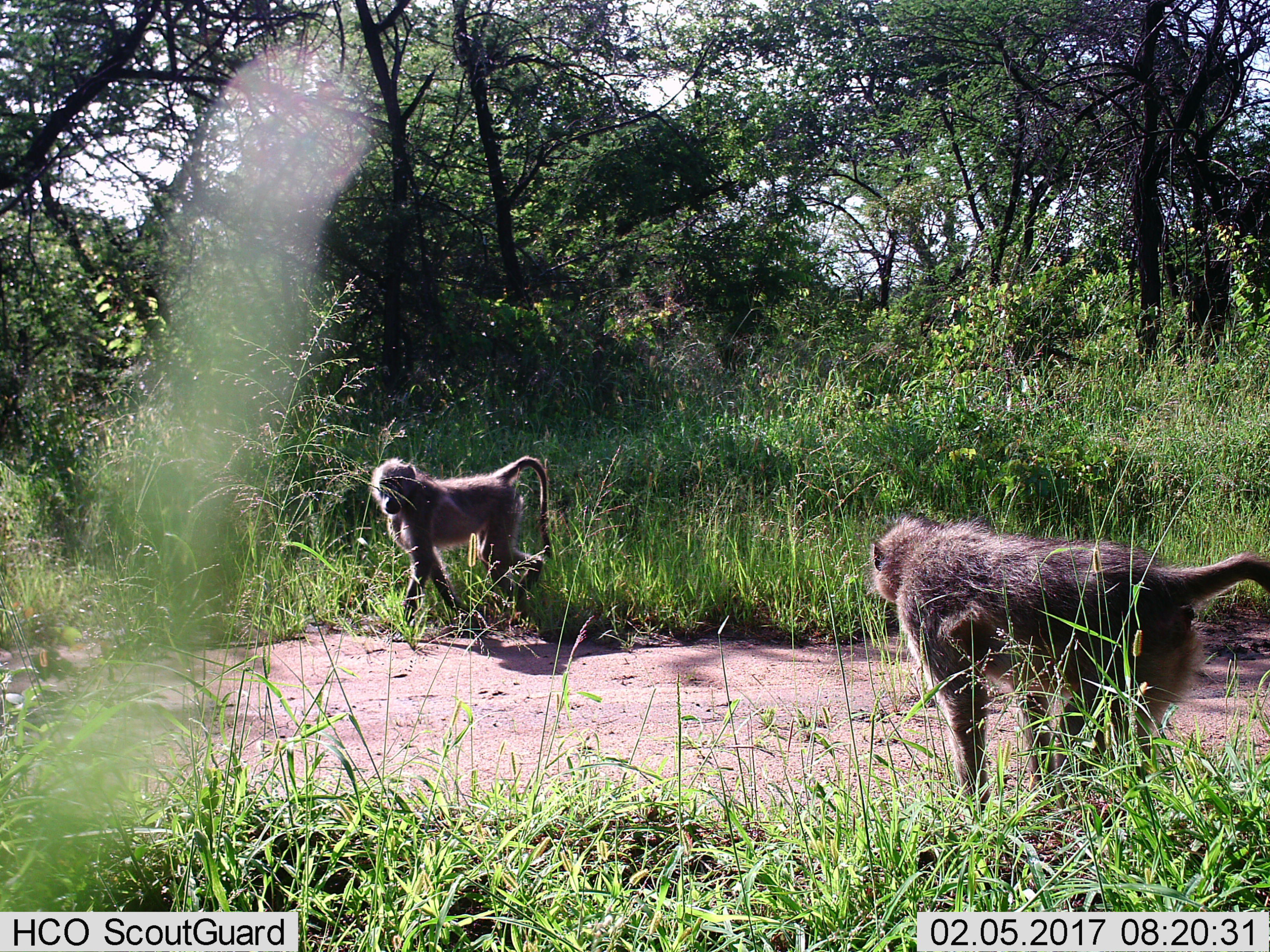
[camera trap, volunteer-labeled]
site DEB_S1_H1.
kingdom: Animalia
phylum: Chordata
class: Mammalia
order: Primates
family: Cercopithecidae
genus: Papio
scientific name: Papio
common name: baboon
Baboon (Papio), count 2. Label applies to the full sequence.